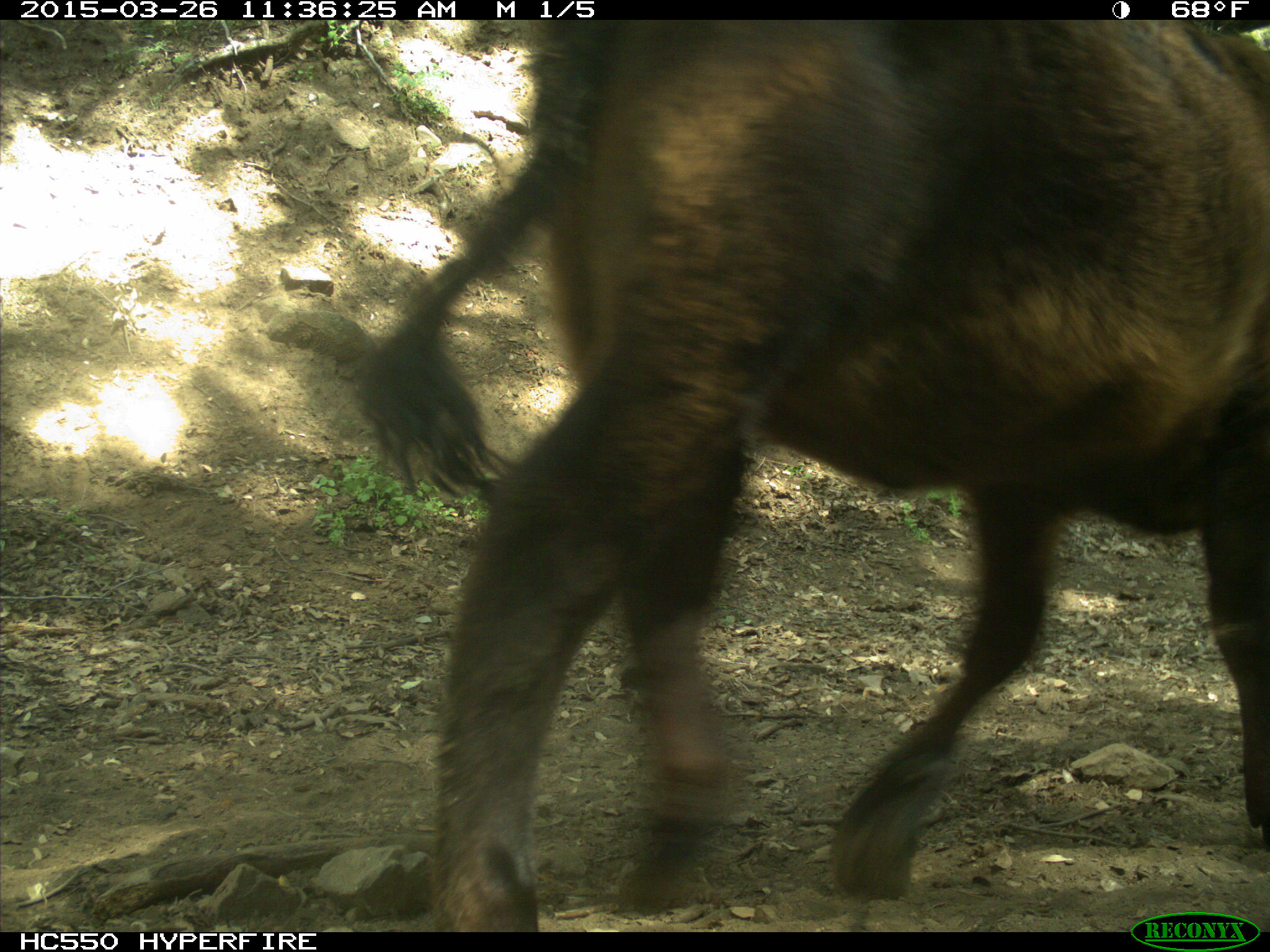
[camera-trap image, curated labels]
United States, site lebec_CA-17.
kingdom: Animalia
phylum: Chordata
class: Mammalia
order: Artiodactyla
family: Bovidae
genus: Bos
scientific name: Bos taurus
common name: domestic cow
Bos taurus (domestic cow).